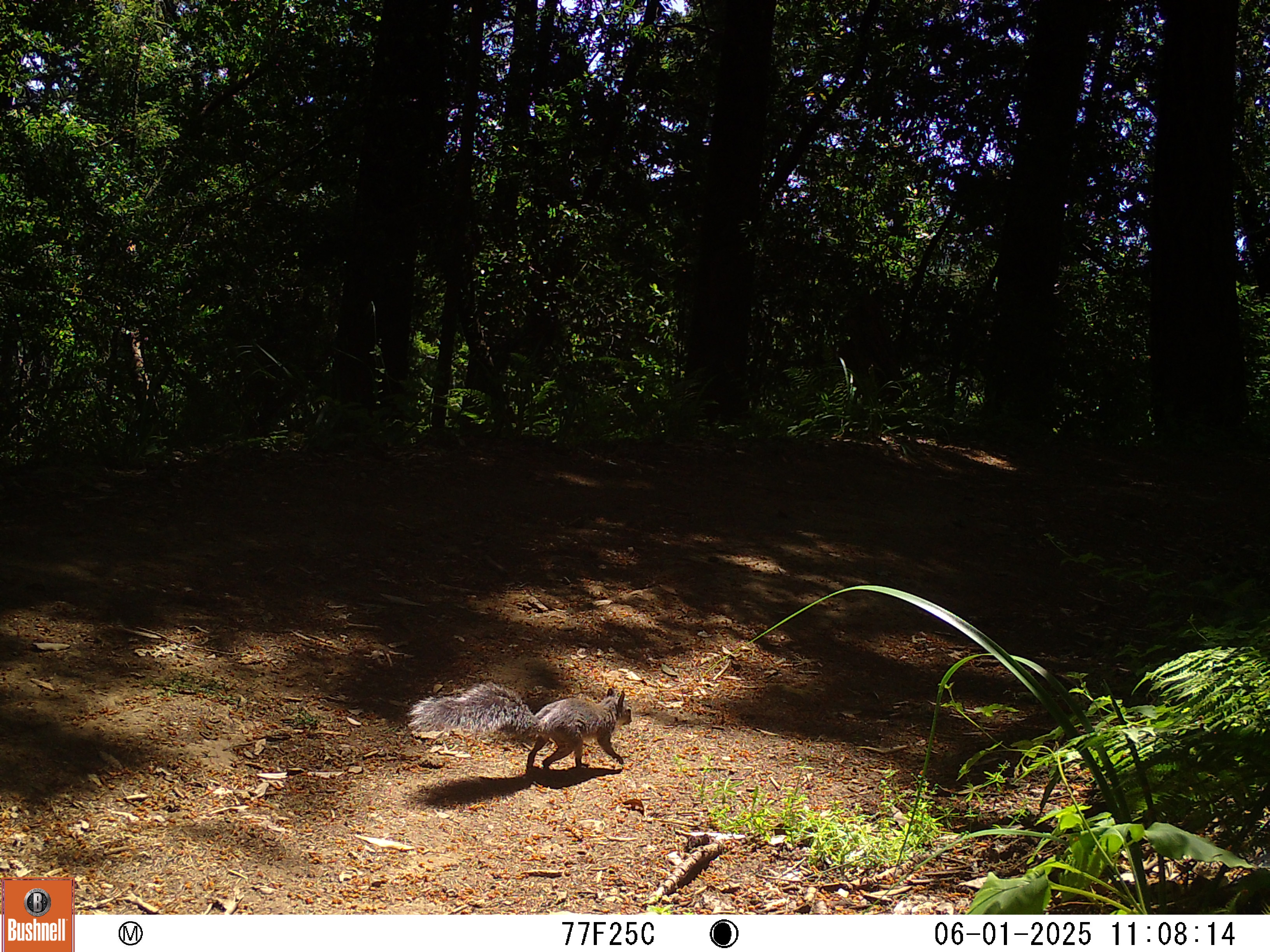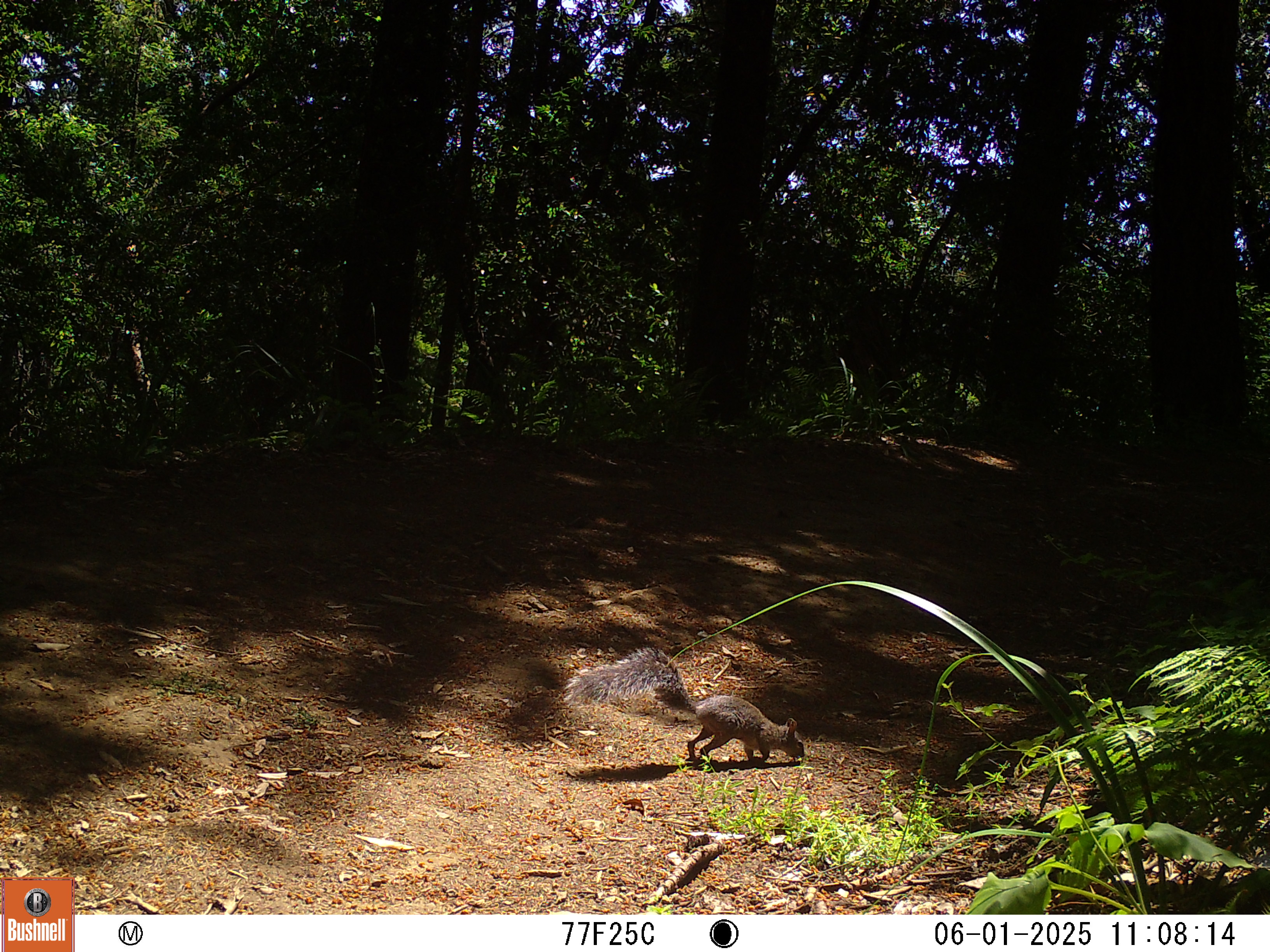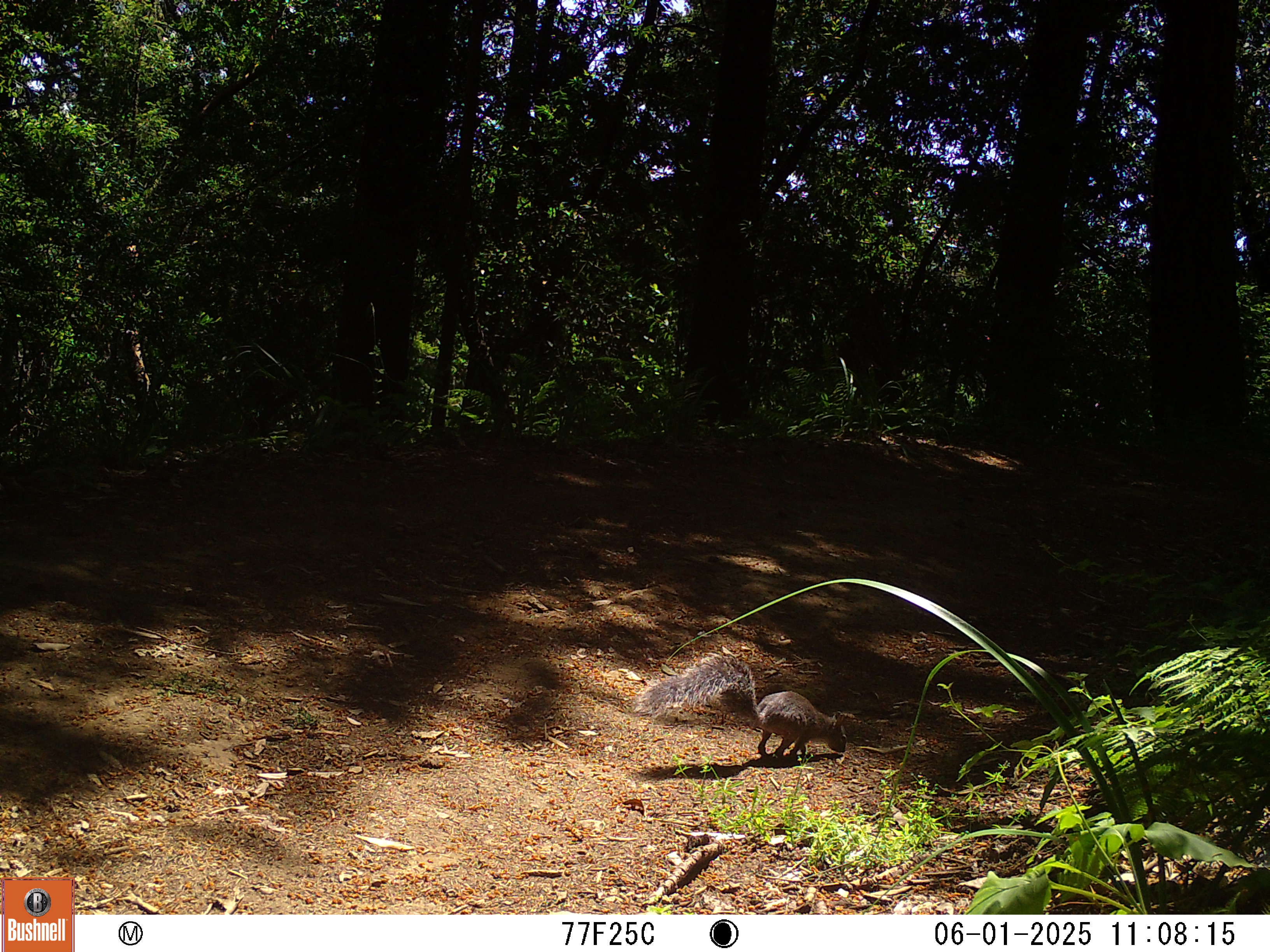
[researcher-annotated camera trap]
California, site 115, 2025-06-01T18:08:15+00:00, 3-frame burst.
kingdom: Animalia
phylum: Chordata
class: Mammalia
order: Rodentia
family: Sciuridae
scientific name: Sciuridae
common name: squirrel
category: unknown squirrel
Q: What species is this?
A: Unknown squirrel (squirrel) (Sciuridae).